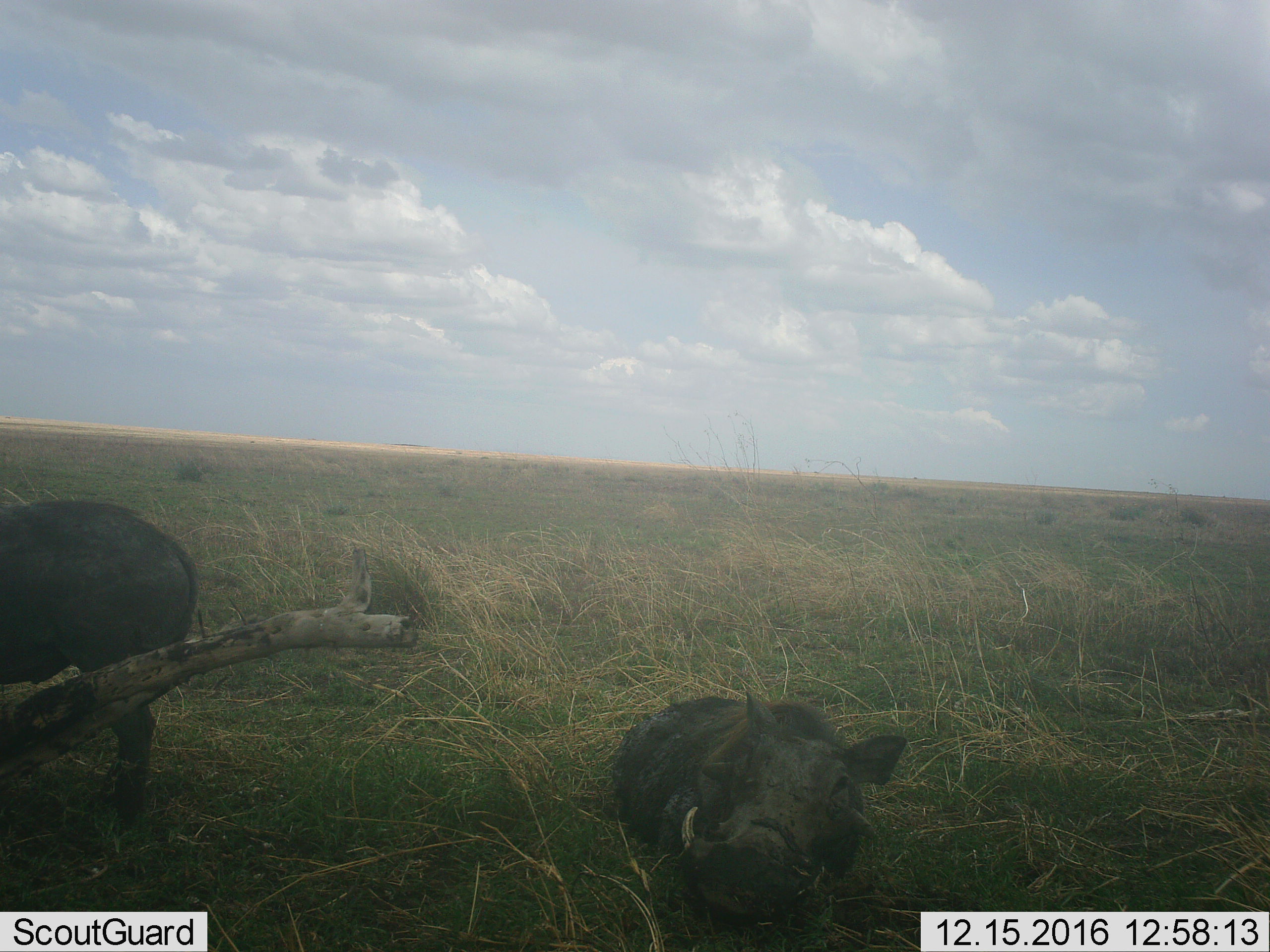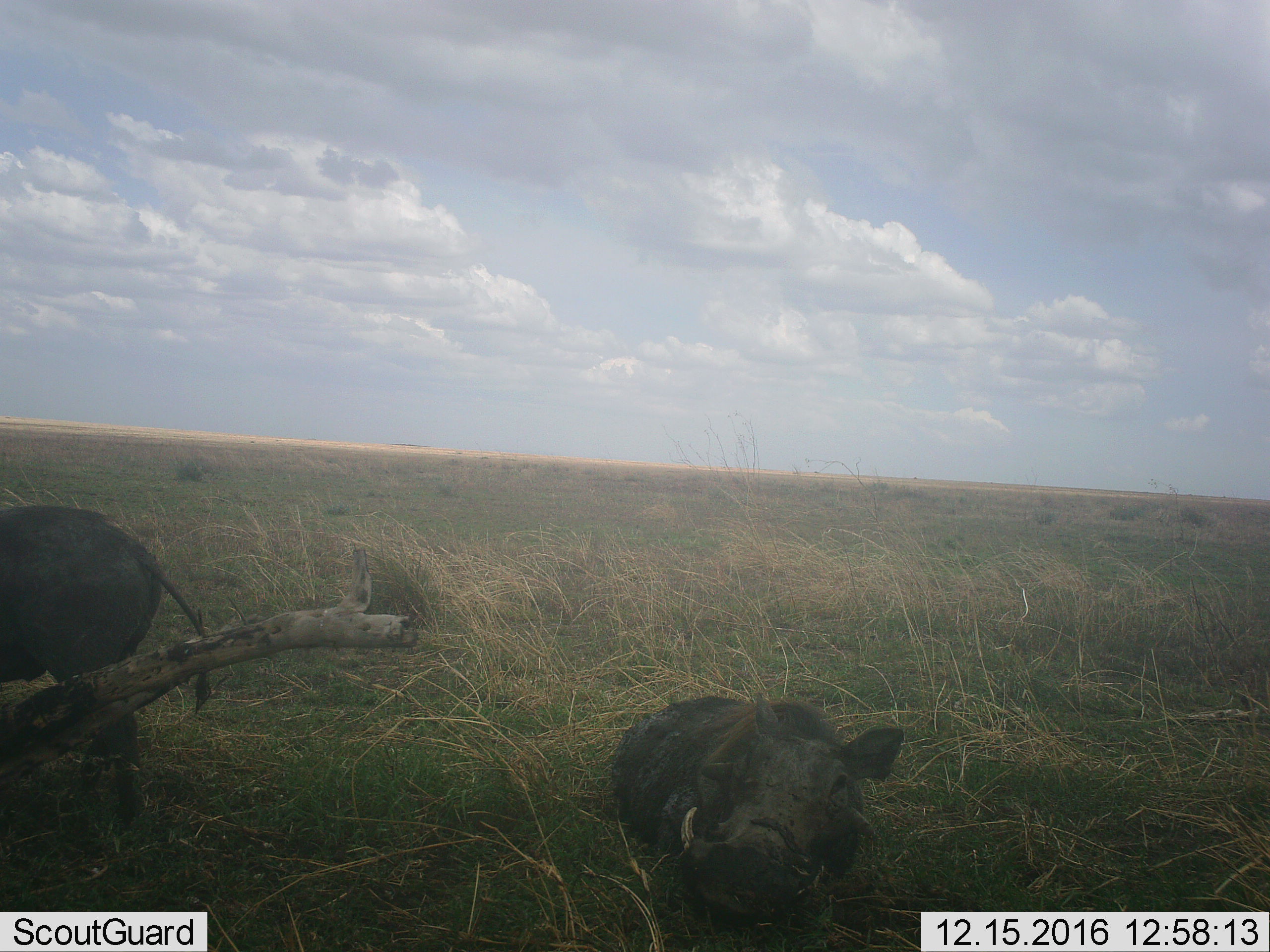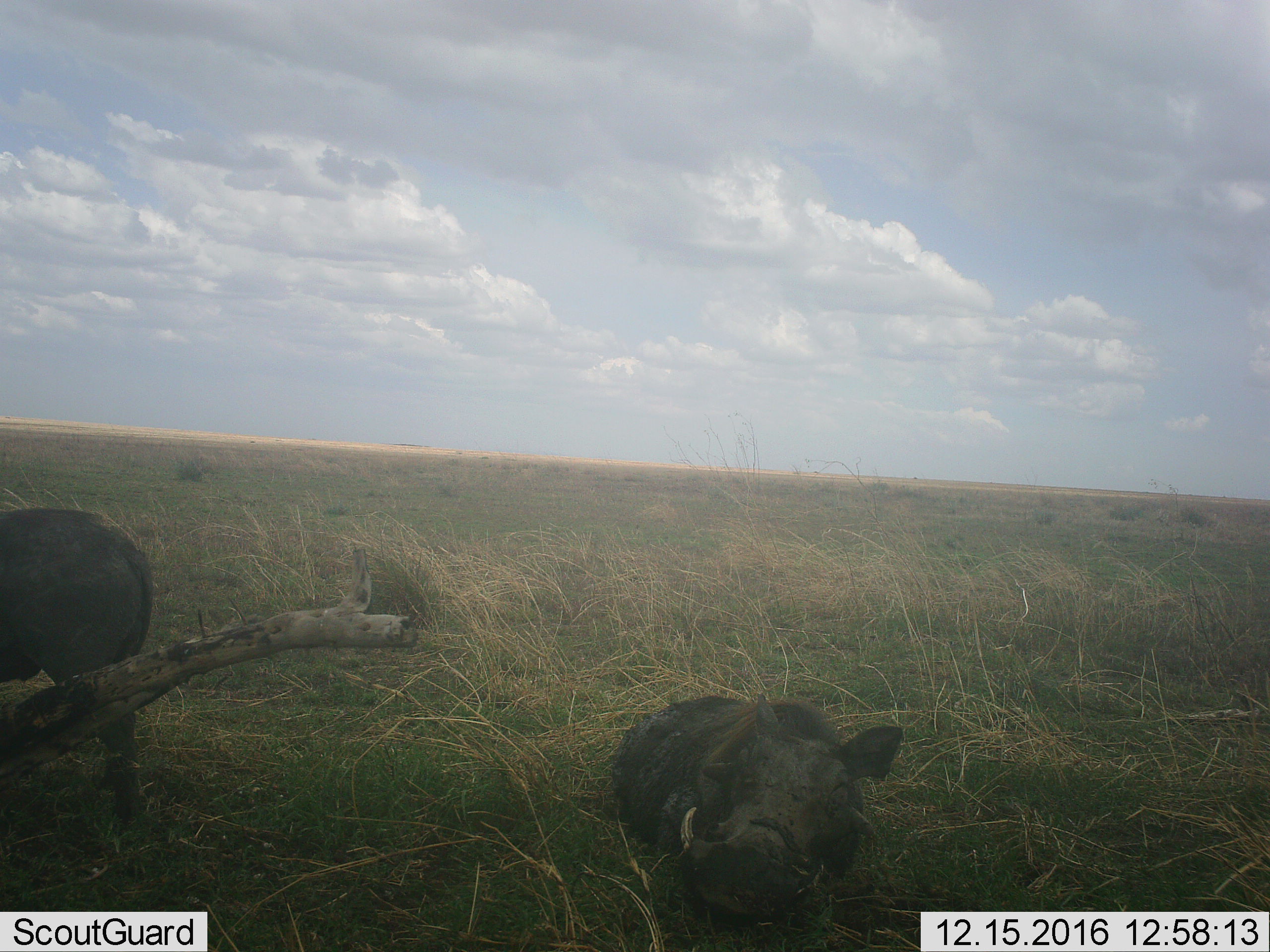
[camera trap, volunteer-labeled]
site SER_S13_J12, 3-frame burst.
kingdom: Animalia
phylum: Chordata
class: Mammalia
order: Artiodactyla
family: Suidae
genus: Phacochoerus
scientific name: Phacochoerus africanus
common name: warthog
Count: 2.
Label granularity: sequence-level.